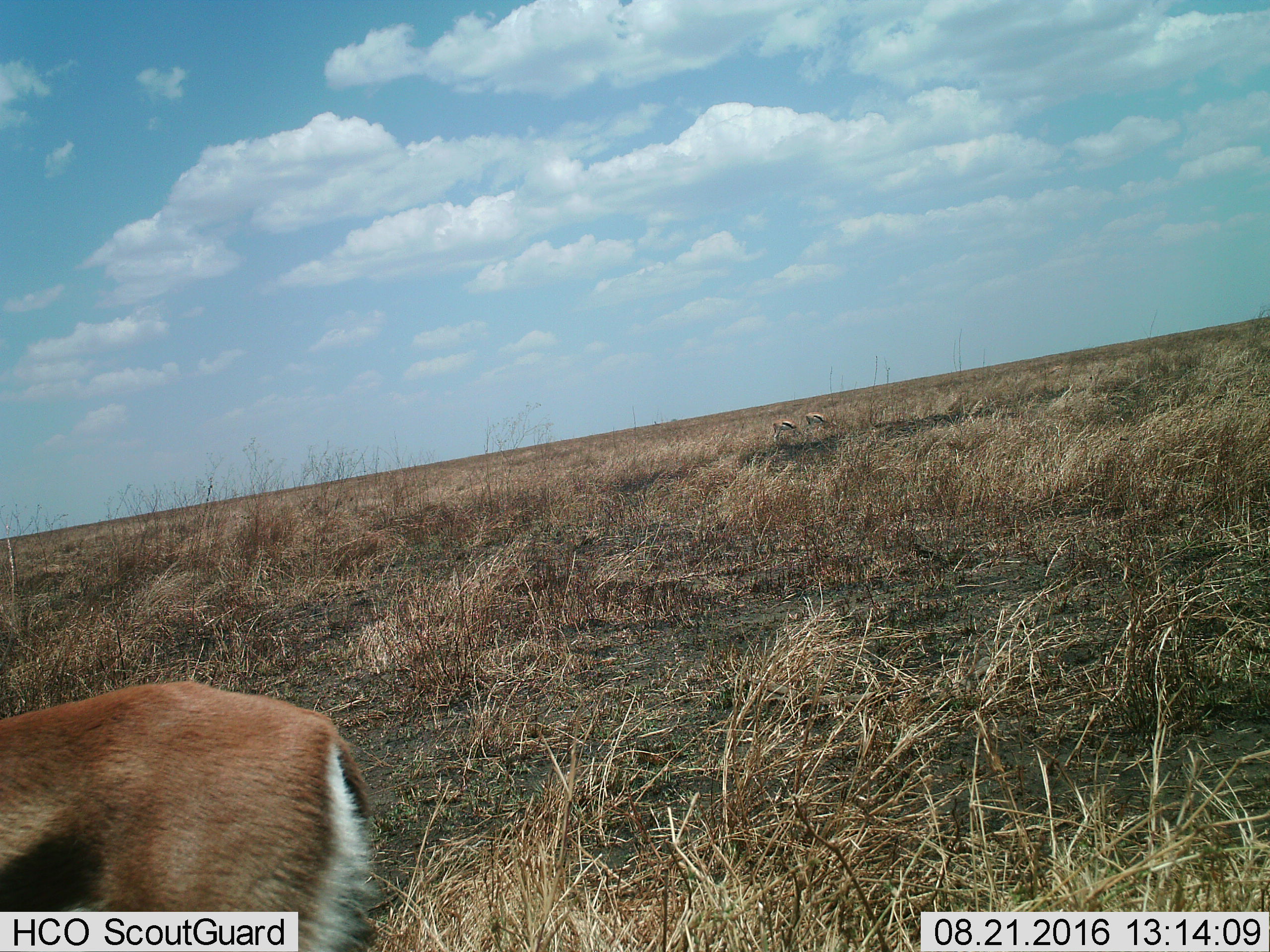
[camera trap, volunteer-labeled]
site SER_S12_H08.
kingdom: Animalia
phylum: Chordata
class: Mammalia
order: Artiodactyla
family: Bovidae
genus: Eudorcas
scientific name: Eudorcas thomsonii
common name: thomson's gazelle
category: gazellethomsons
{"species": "gazellethomsons (thomson's gazelle) (Eudorcas thomsonii)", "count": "1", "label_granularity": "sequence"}